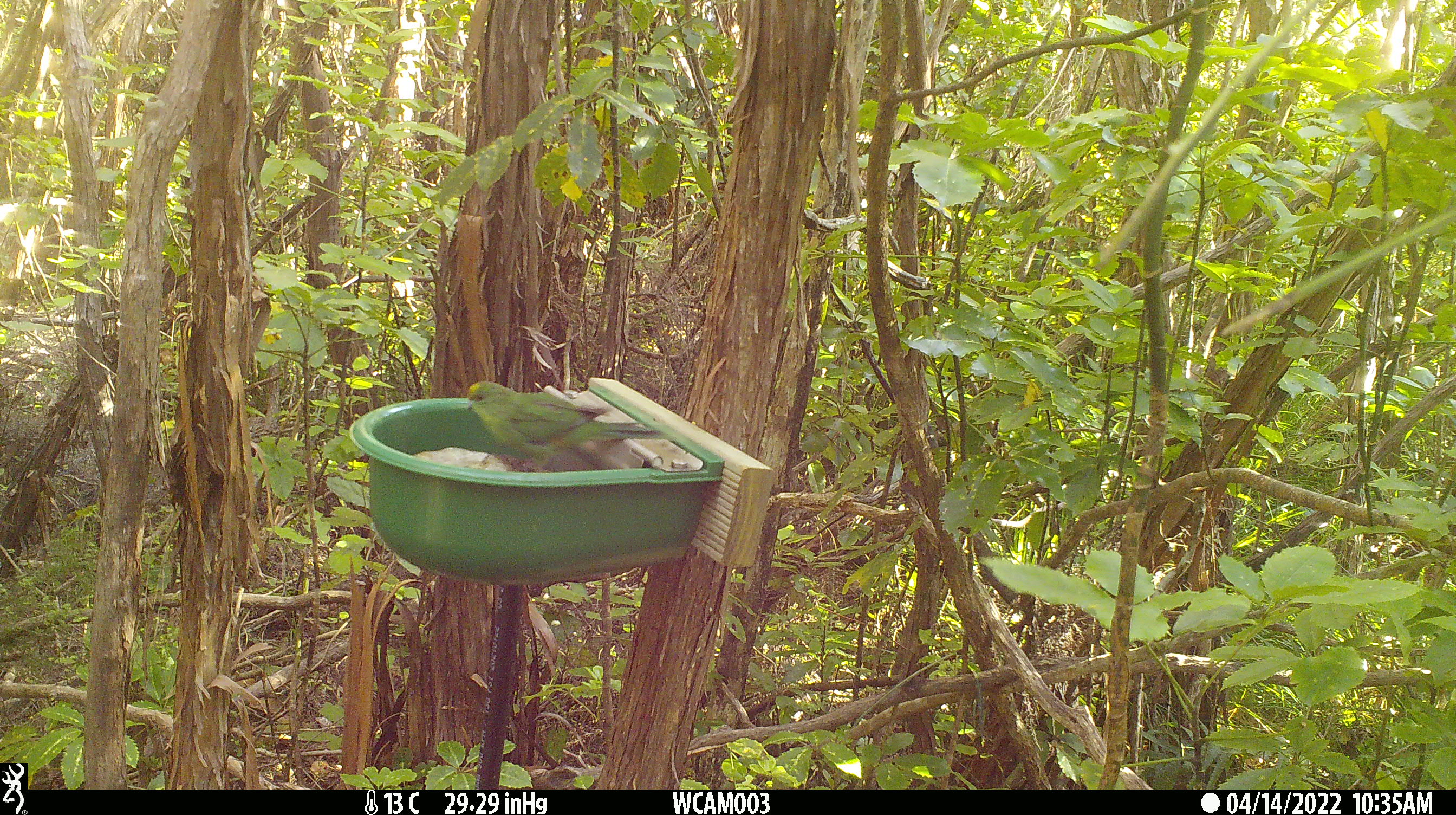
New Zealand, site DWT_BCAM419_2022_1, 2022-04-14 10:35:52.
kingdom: Animalia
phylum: Chordata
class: Aves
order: Psittaciformes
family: Psittaculidae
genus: Cyanoramphus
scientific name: Cyanoramphus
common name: parakeet